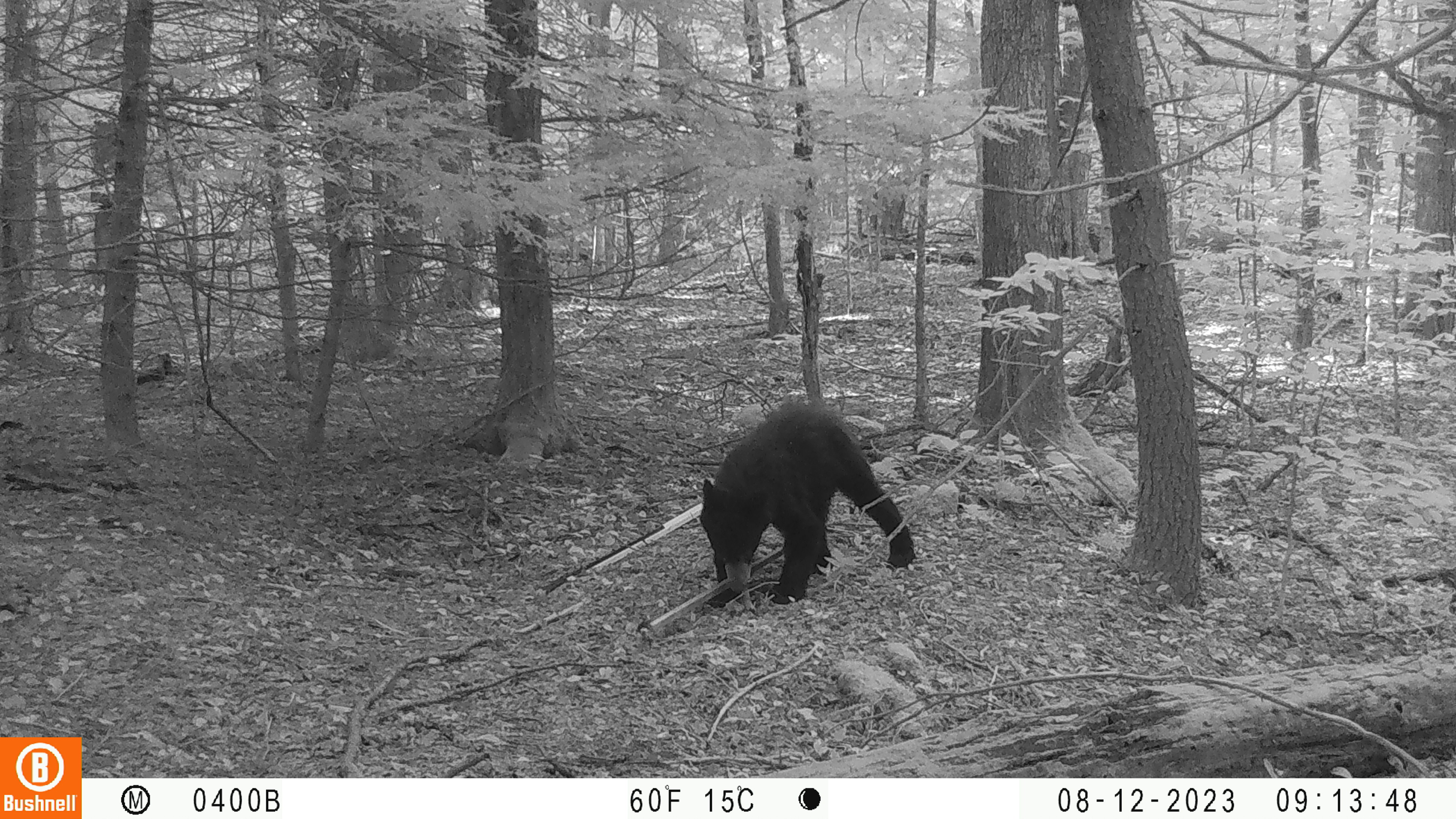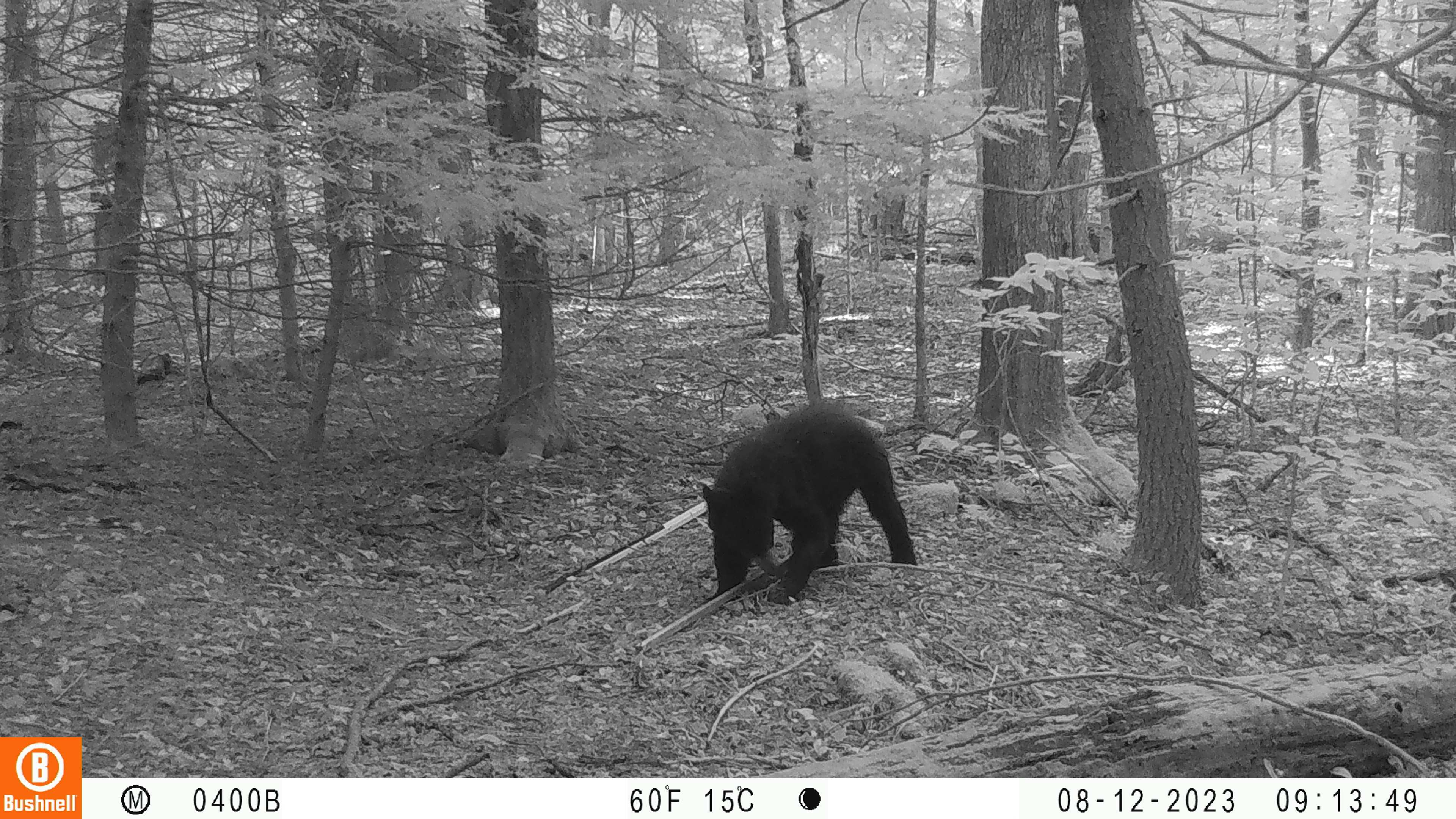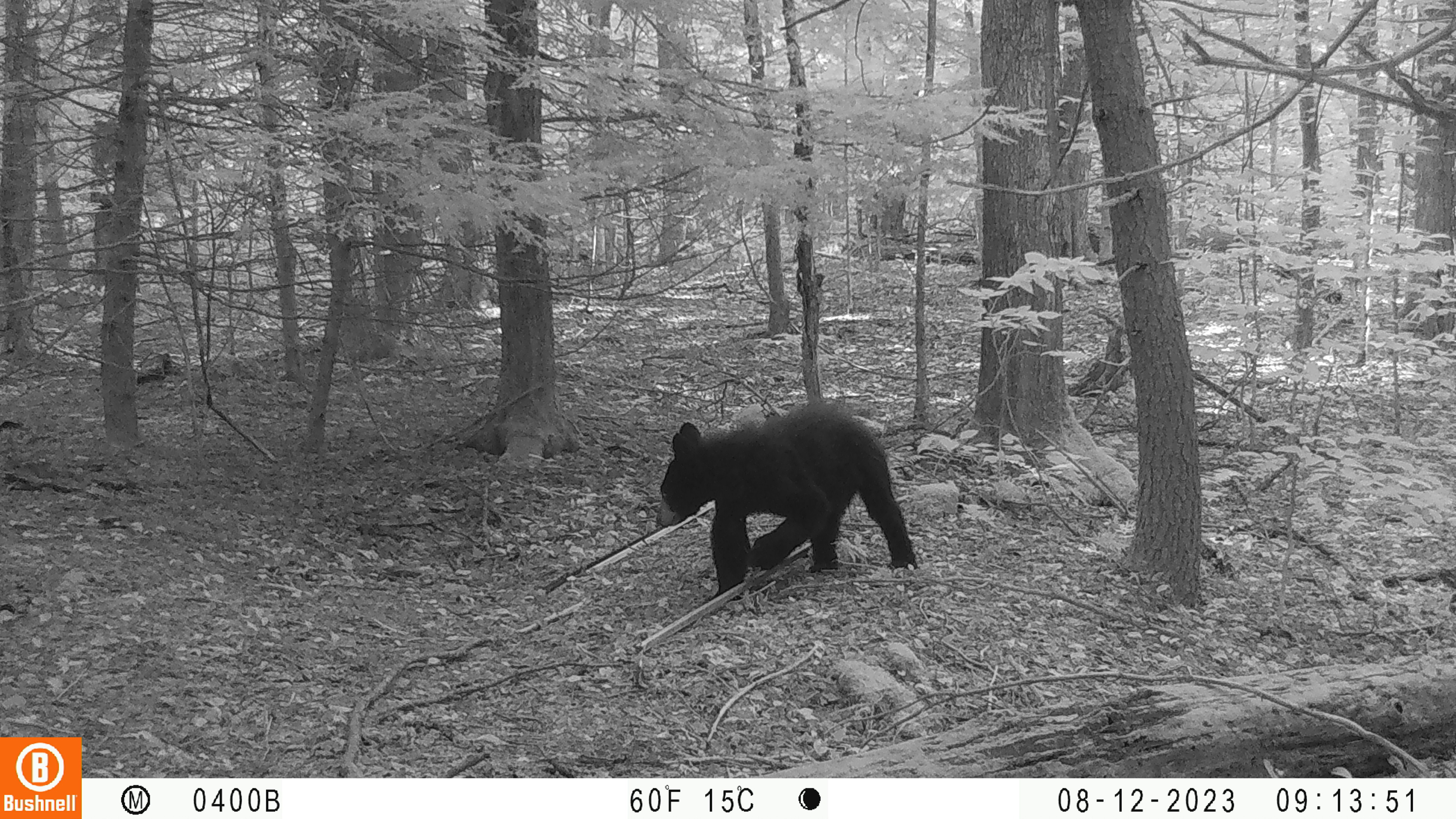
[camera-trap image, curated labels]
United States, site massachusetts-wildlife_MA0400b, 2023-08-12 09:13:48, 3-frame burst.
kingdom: Animalia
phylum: Chordata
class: Mammalia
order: Carnivora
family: Ursidae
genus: Ursus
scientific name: Ursus americanus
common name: black bear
Black bear (Ursus americanus).